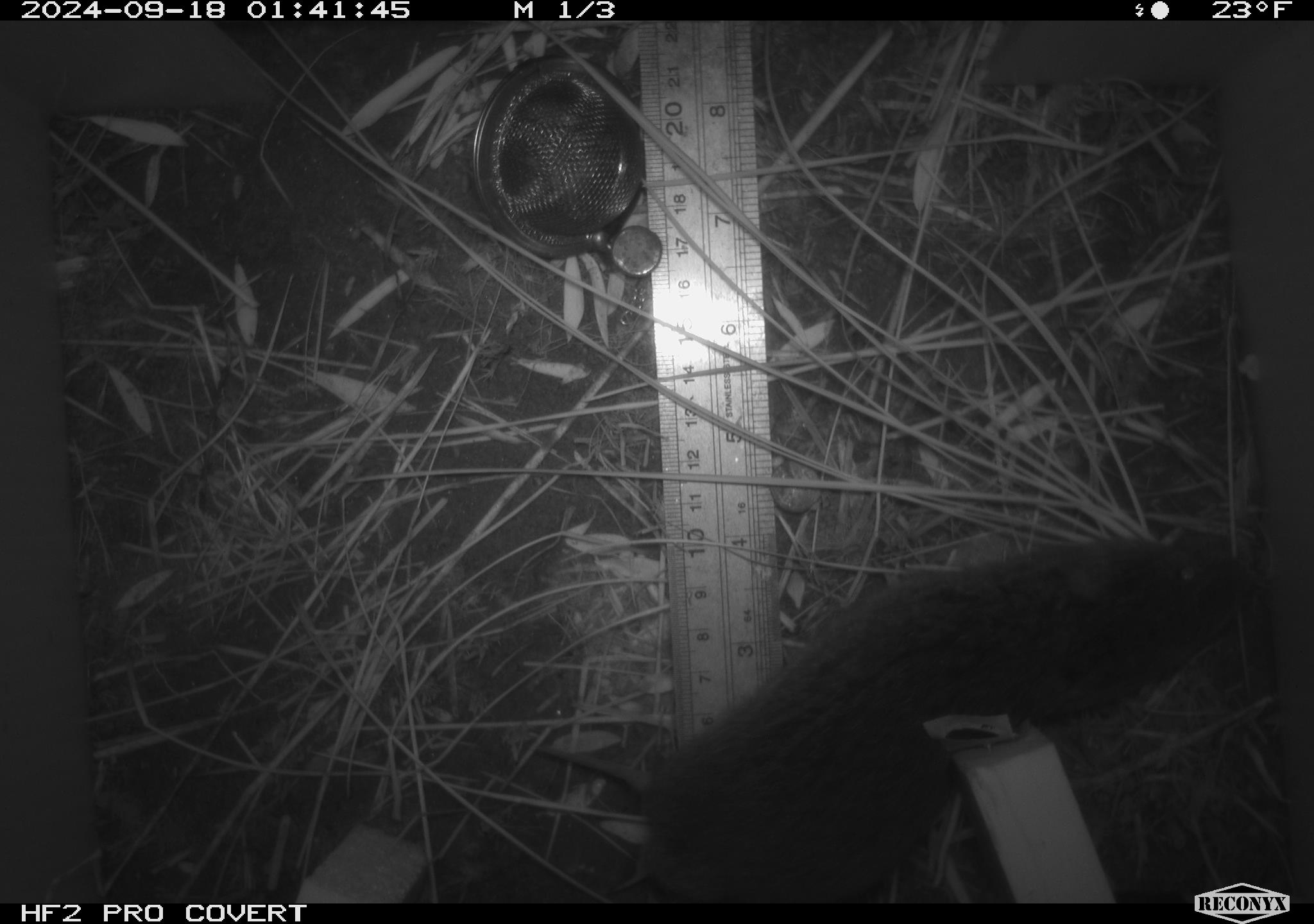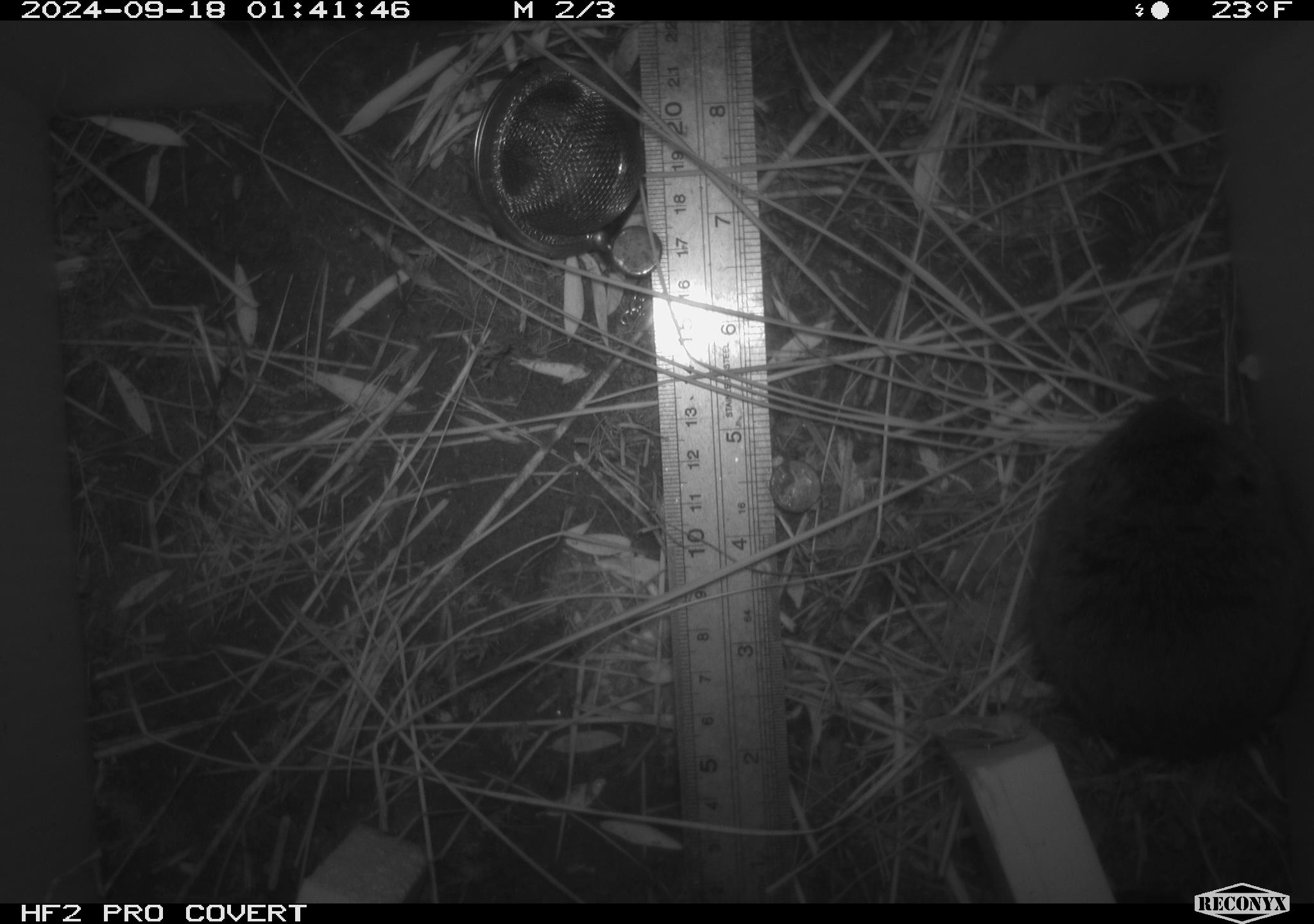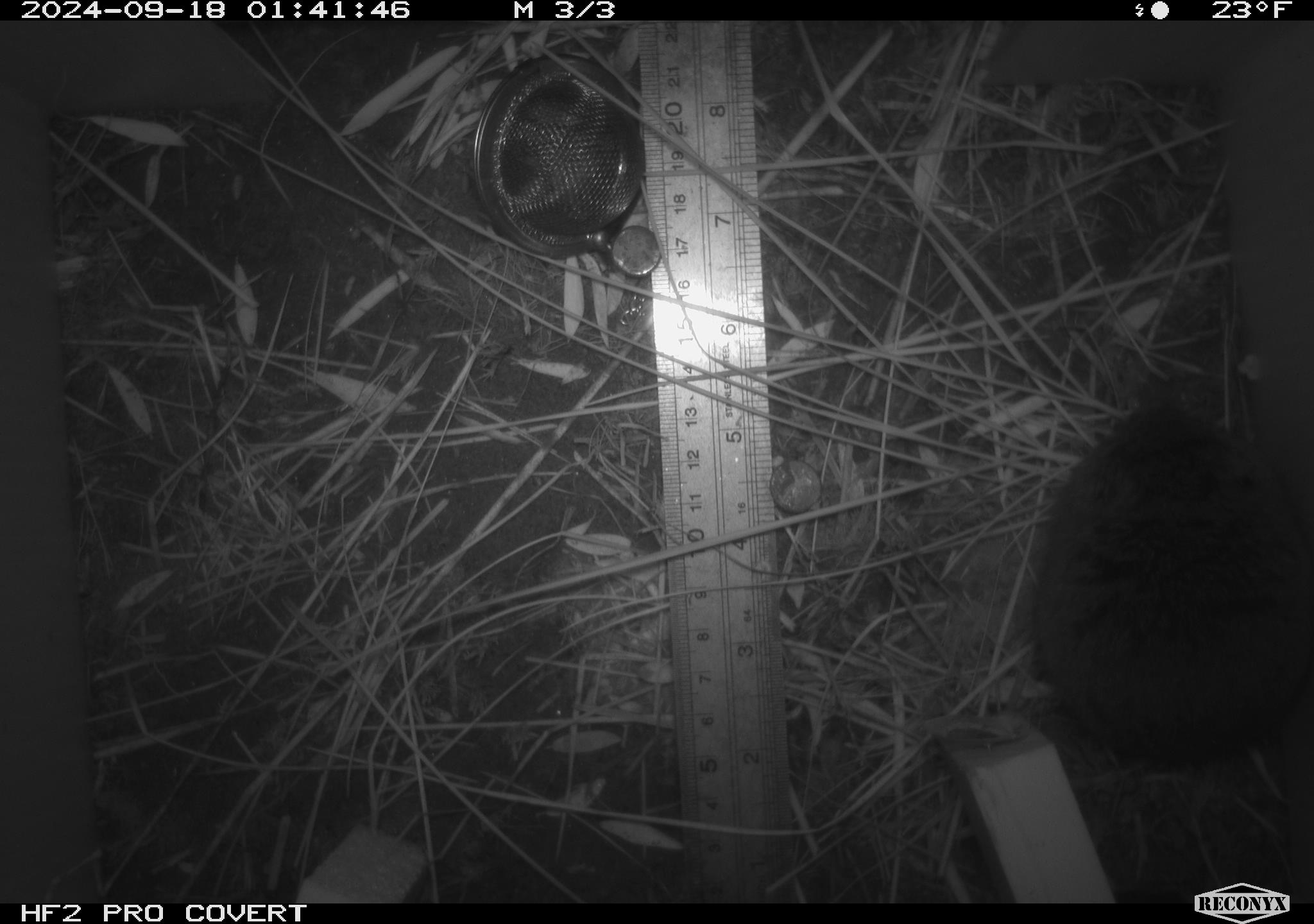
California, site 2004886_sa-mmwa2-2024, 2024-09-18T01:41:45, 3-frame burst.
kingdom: Animalia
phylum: Chordata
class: Mammalia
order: Rodentia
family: Cricetidae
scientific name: Arvicolinae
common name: voles, lemmings, and muskrats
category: arvicolinae subfamily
Arvicolinae subfamily (voles, lemmings, and muskrats) (Arvicolinae).